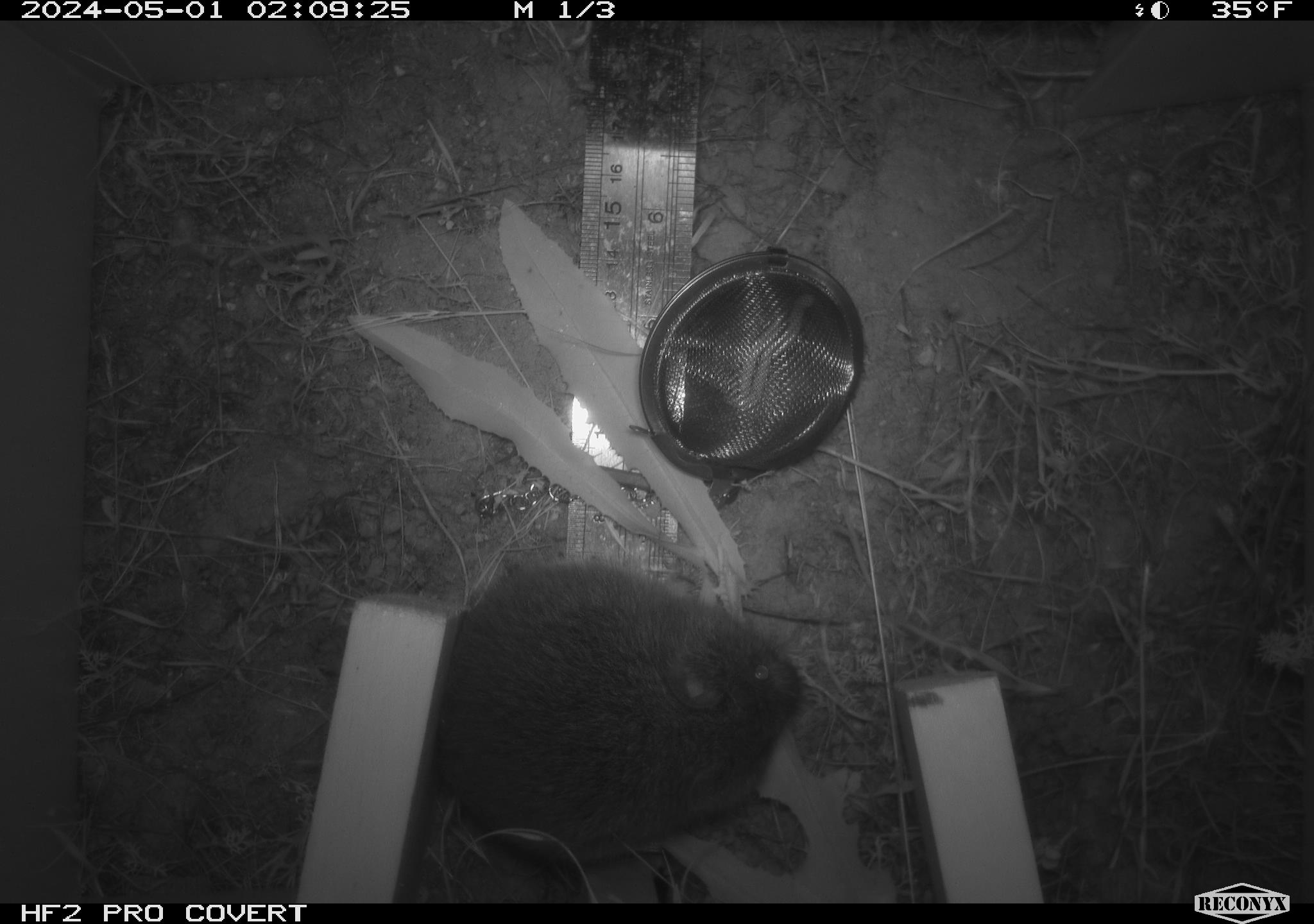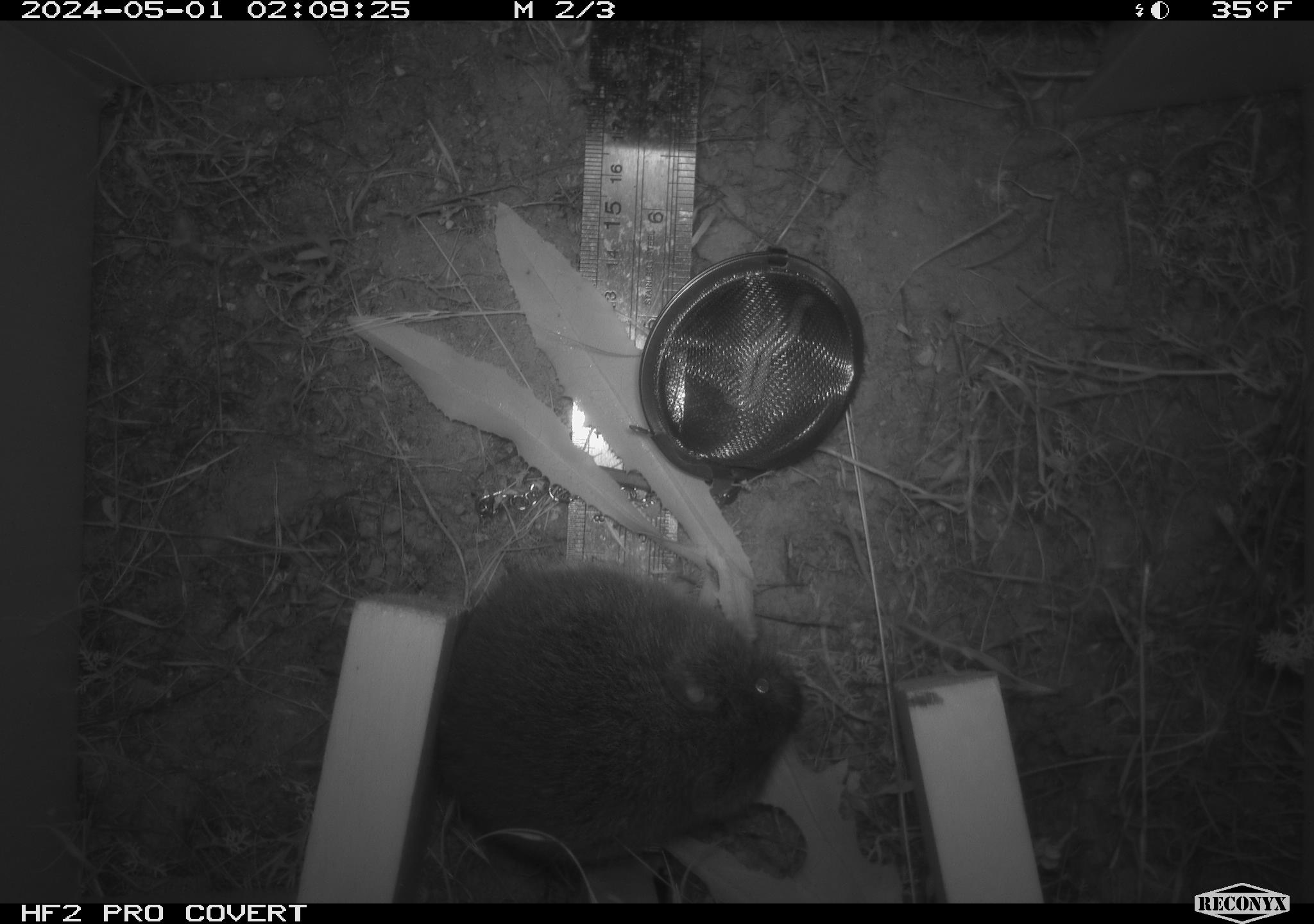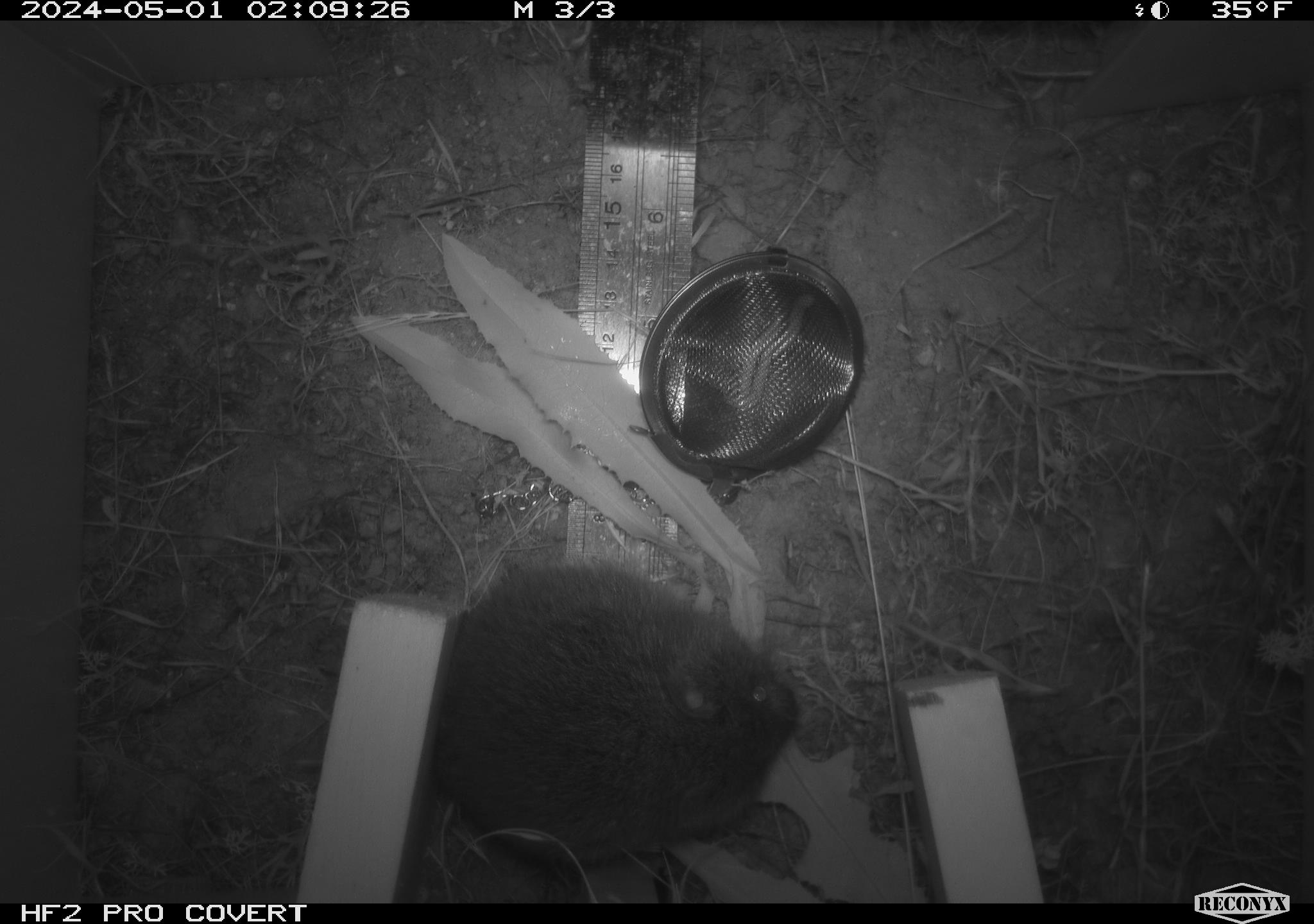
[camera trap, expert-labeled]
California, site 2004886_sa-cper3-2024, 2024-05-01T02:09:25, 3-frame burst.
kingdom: Animalia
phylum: Chordata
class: Mammalia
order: Rodentia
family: Cricetidae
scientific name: Arvicolinae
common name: voles, lemmings, and muskrats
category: arvicolinae subfamily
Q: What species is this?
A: Arvicolinae subfamily (voles, lemmings, and muskrats) (Arvicolinae).